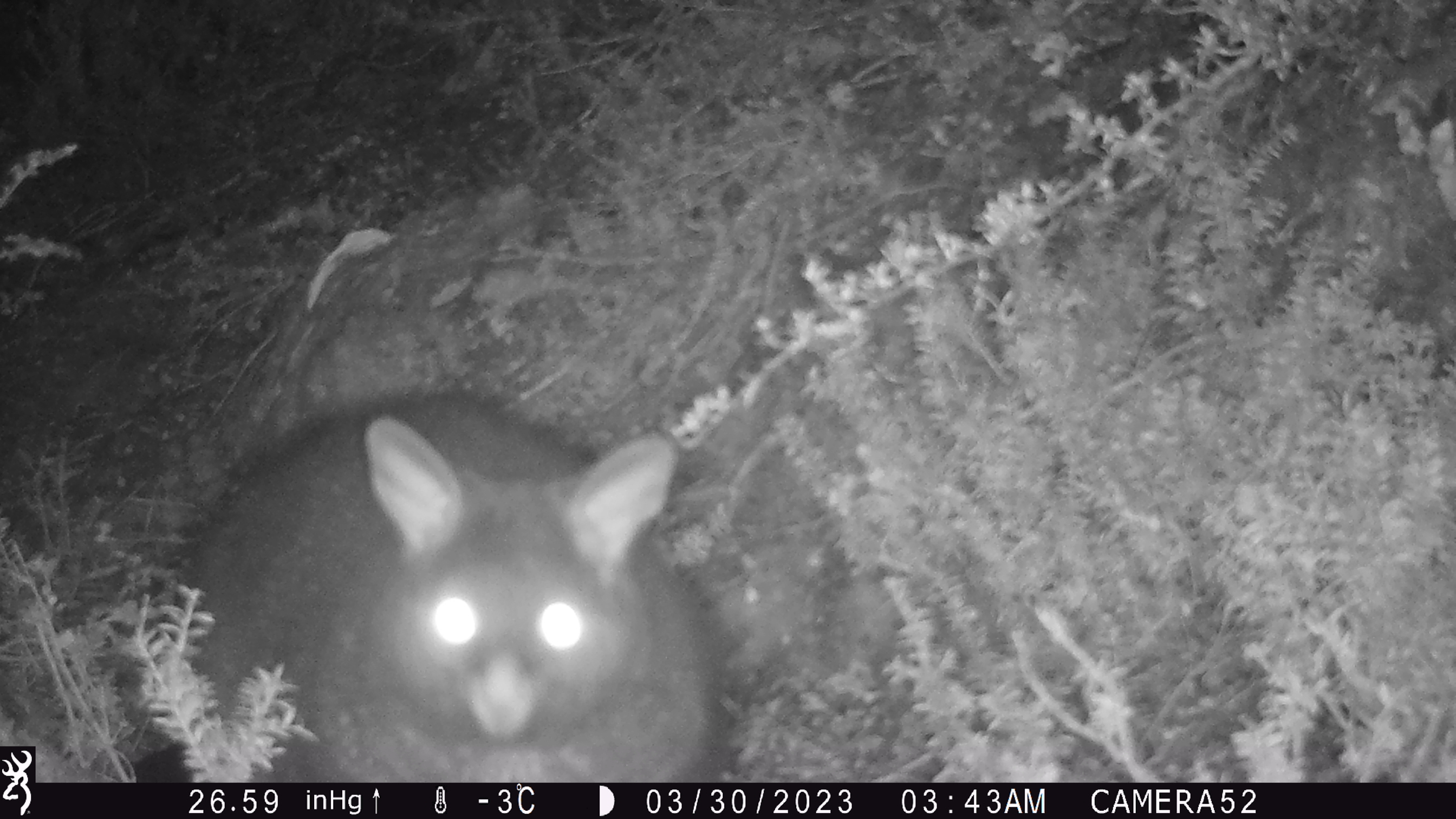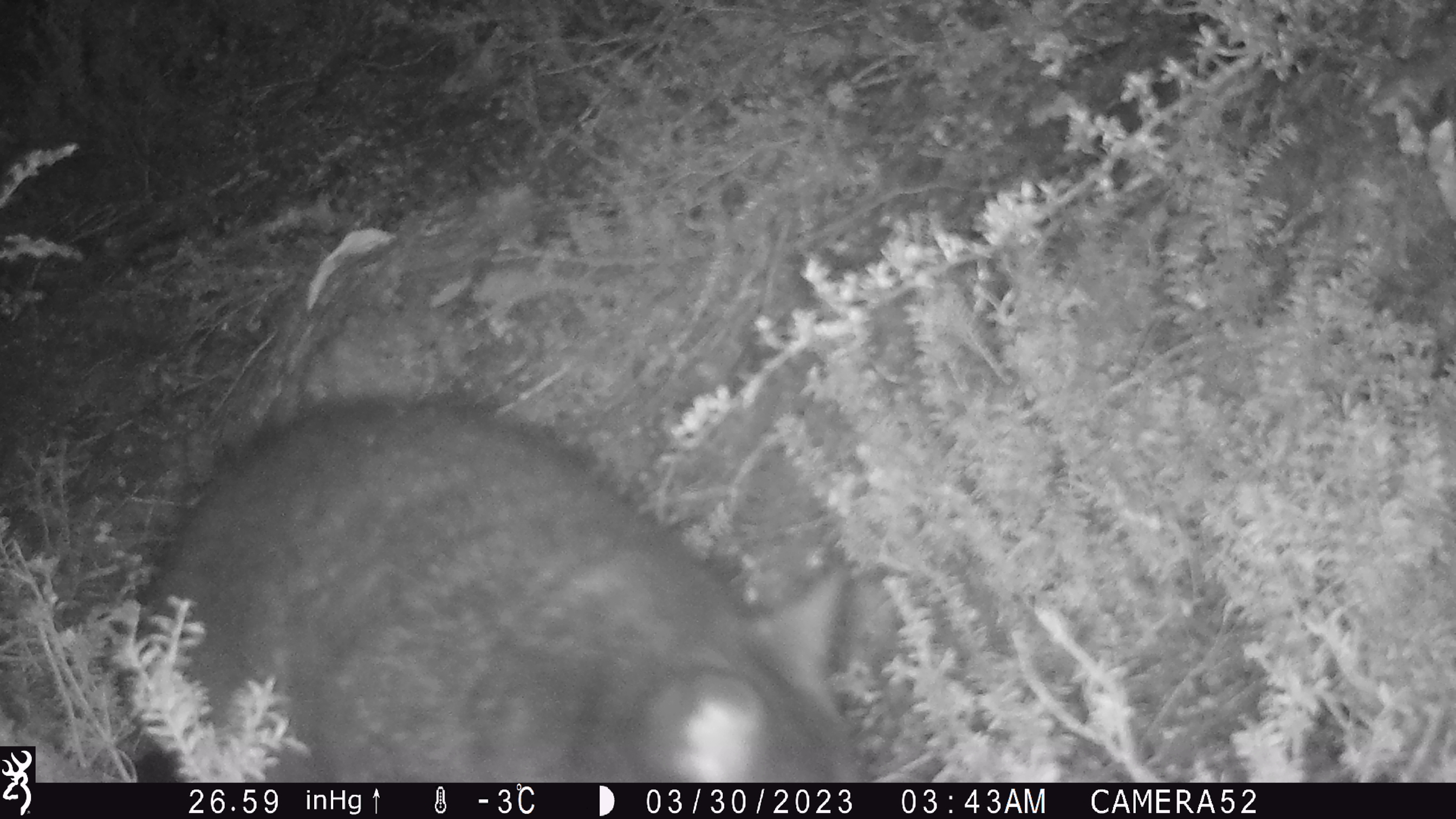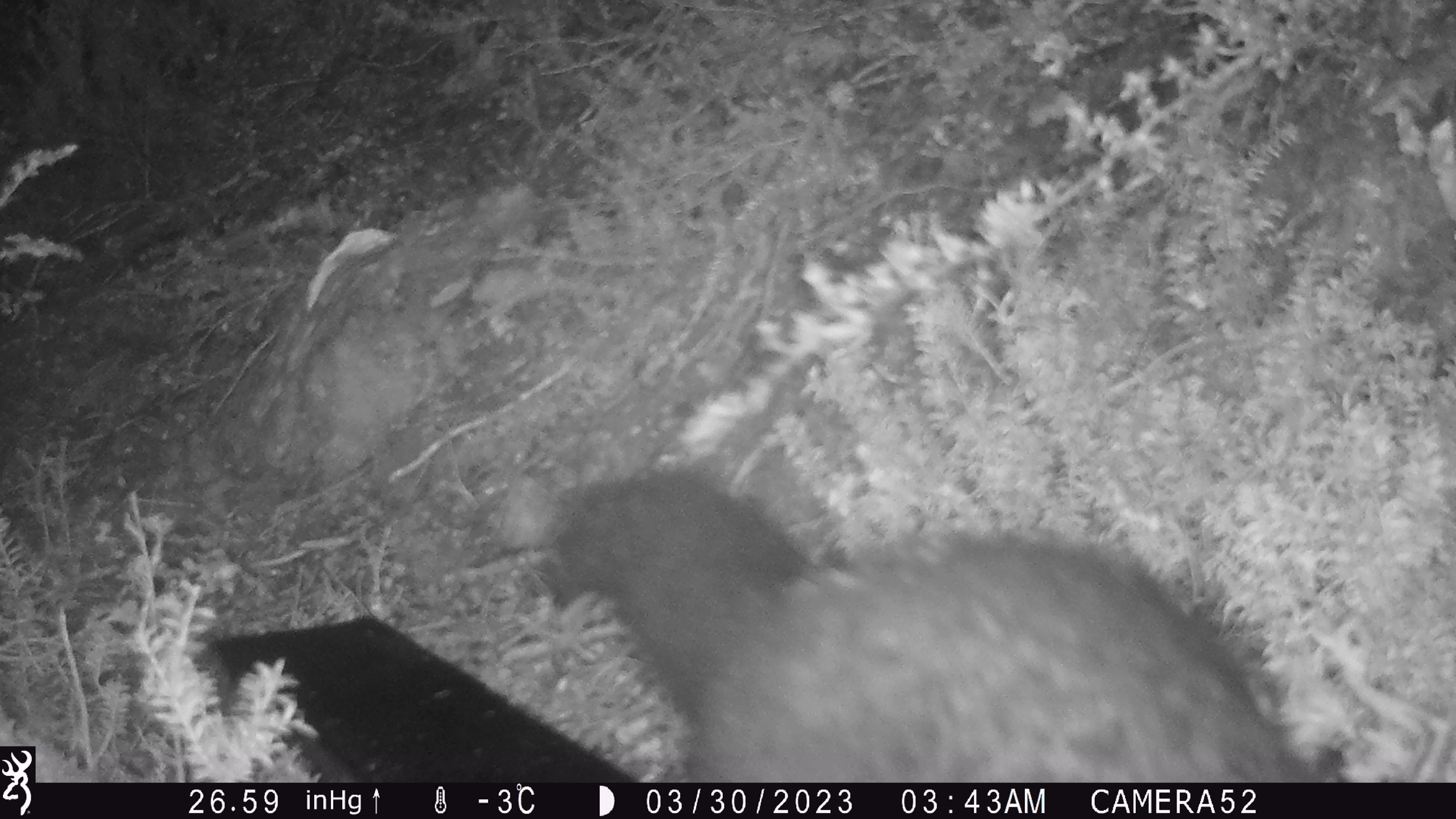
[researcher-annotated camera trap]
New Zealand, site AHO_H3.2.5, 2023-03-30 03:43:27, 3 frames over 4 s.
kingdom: Animalia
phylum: Chordata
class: Mammalia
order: Carnivora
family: Mustelidae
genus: Mustela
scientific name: Mustela erminea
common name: stoat